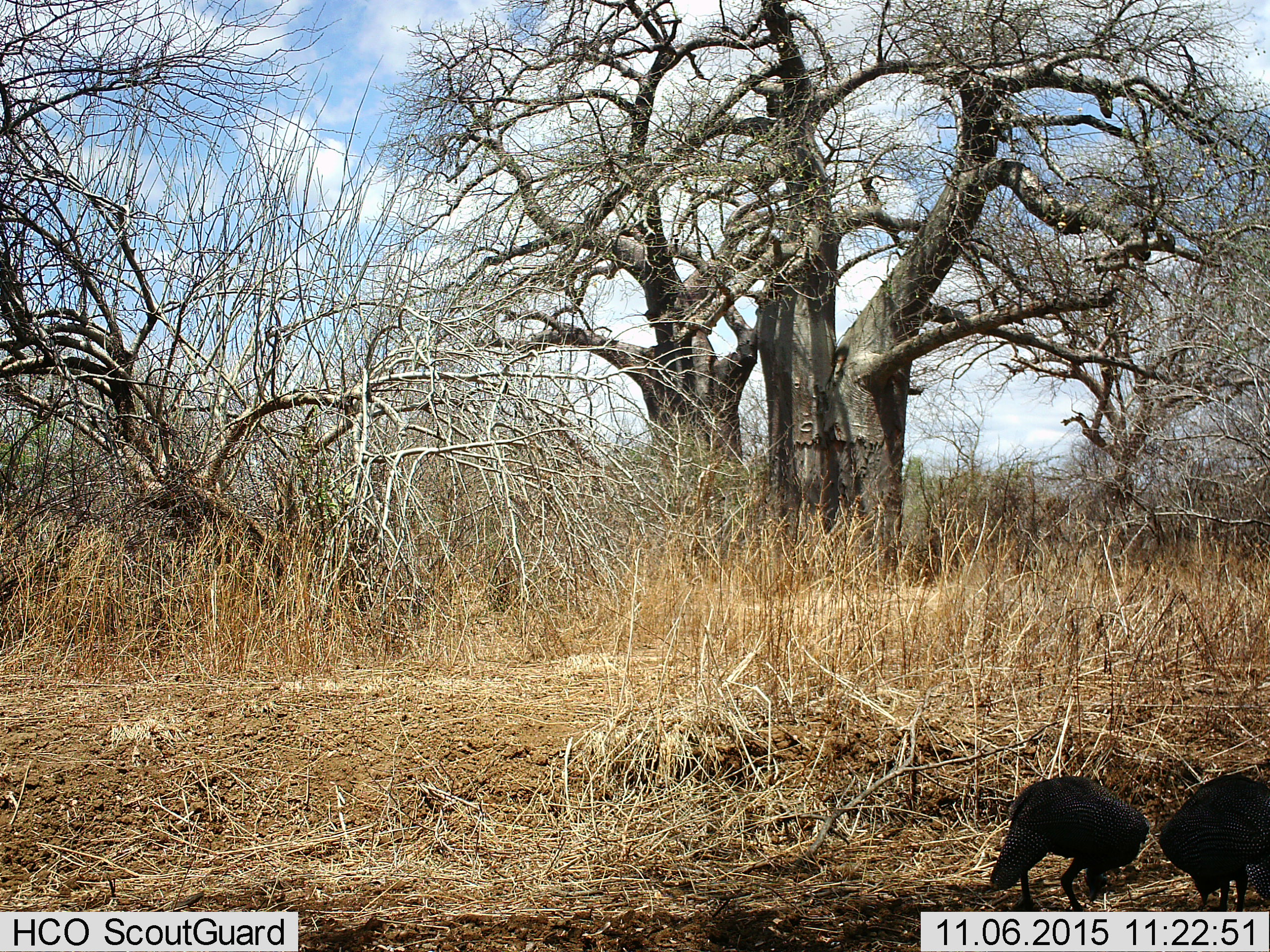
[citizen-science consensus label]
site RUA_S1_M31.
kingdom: Animalia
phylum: Chordata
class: Aves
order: Galliformes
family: Numididae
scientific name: Numididae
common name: guineafowl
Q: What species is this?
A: Guineafowl (Numididae).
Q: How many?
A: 2.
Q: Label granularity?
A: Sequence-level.